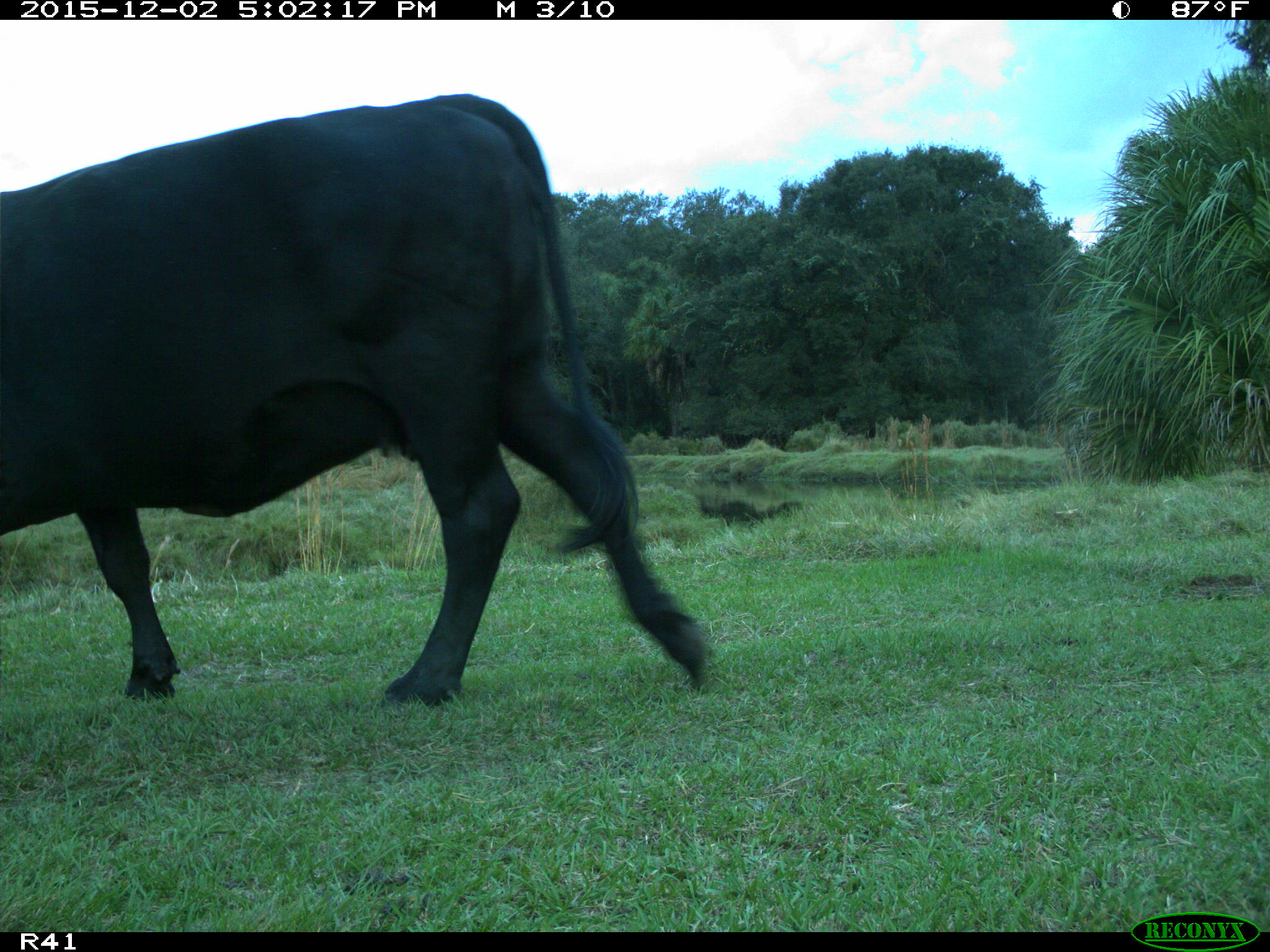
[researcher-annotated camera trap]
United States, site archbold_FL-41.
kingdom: Animalia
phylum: Chordata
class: Mammalia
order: Artiodactyla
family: Bovidae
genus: Bos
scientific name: Bos taurus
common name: domestic cow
Bos taurus (domestic cow).